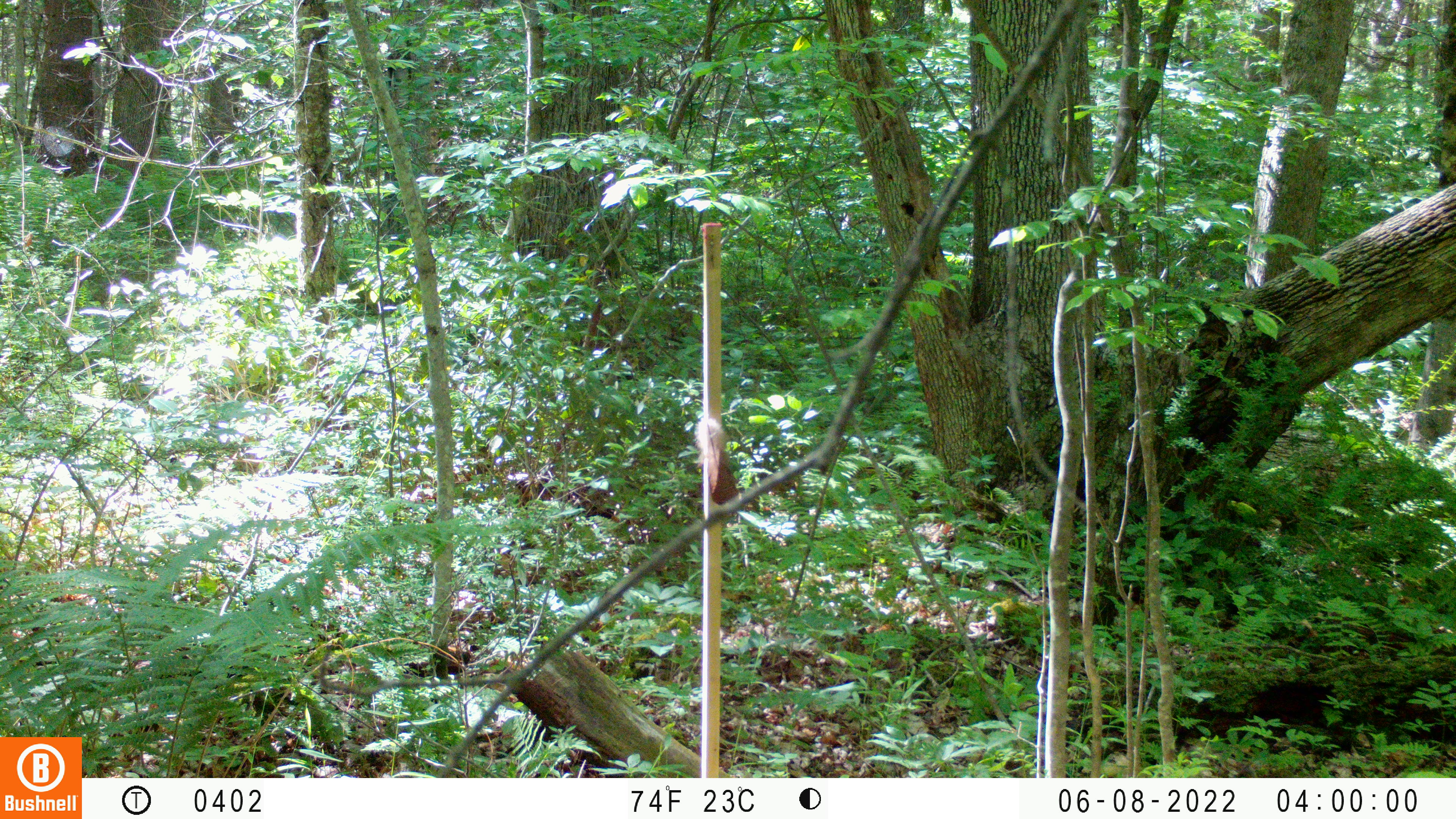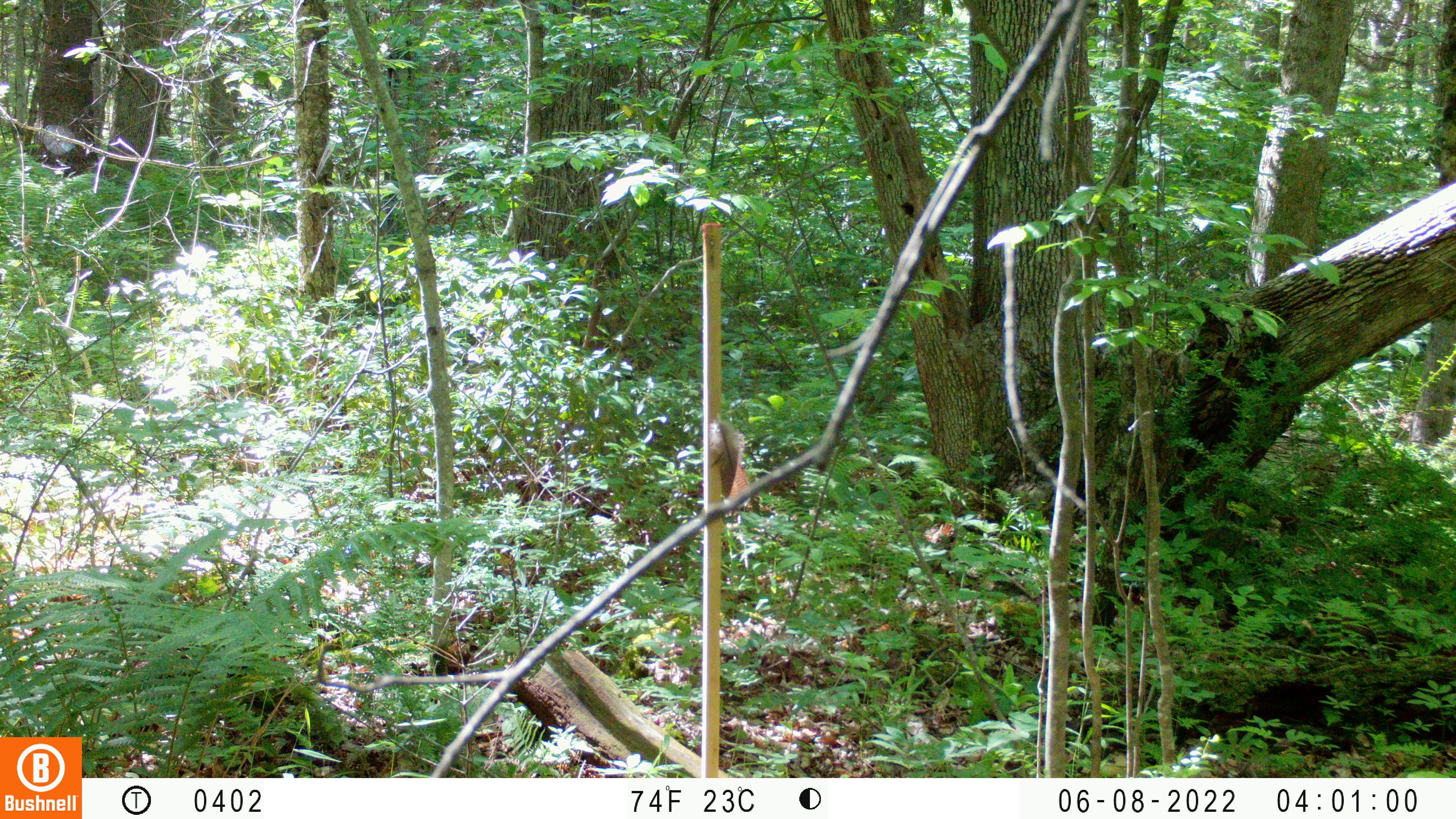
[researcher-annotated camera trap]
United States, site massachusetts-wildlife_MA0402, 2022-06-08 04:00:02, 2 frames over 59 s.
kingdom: Animalia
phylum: Arthropoda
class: Insecta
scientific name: Insecta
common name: insect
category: insect sp.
Insect sp. (insect) (Insecta).